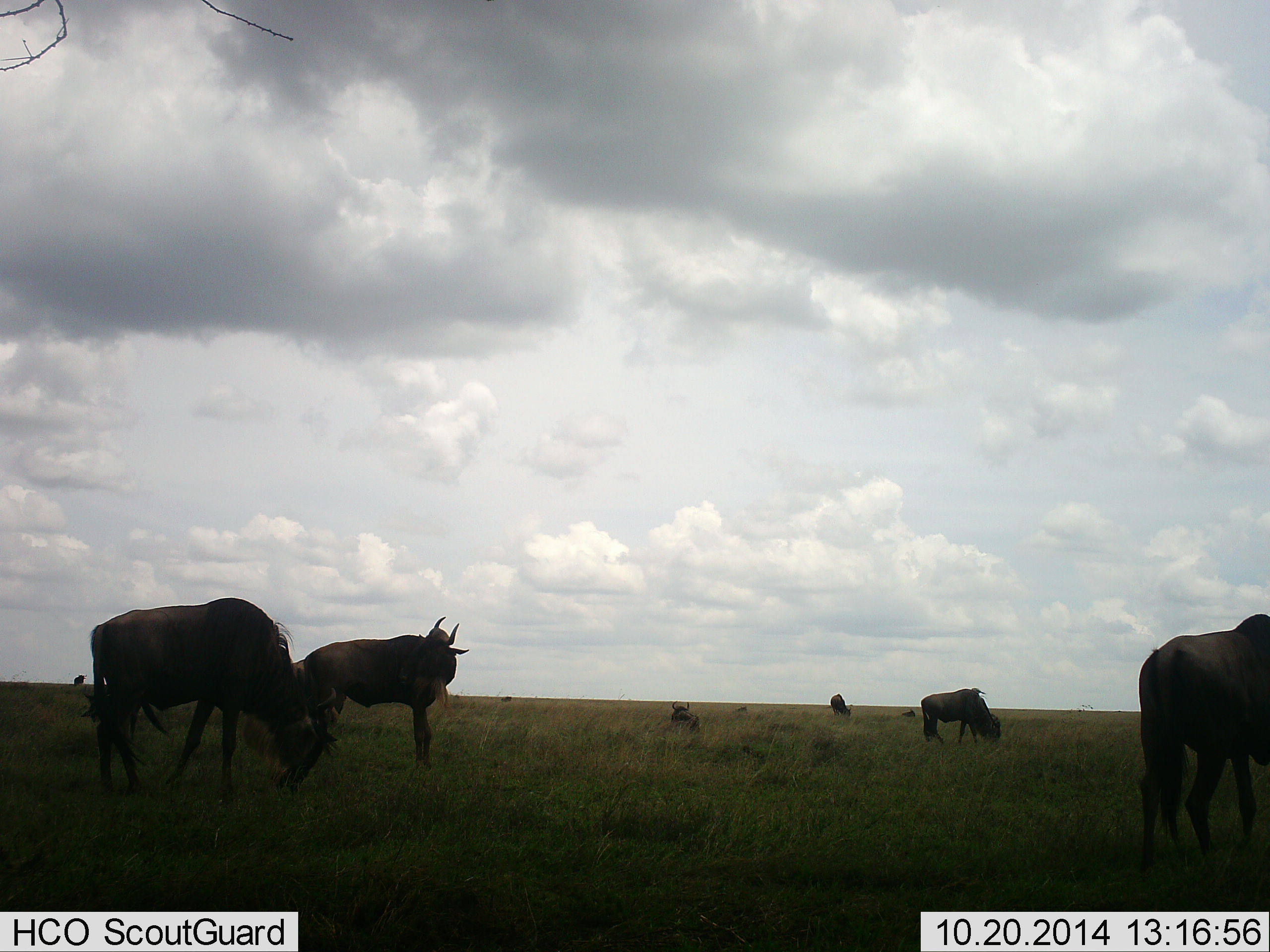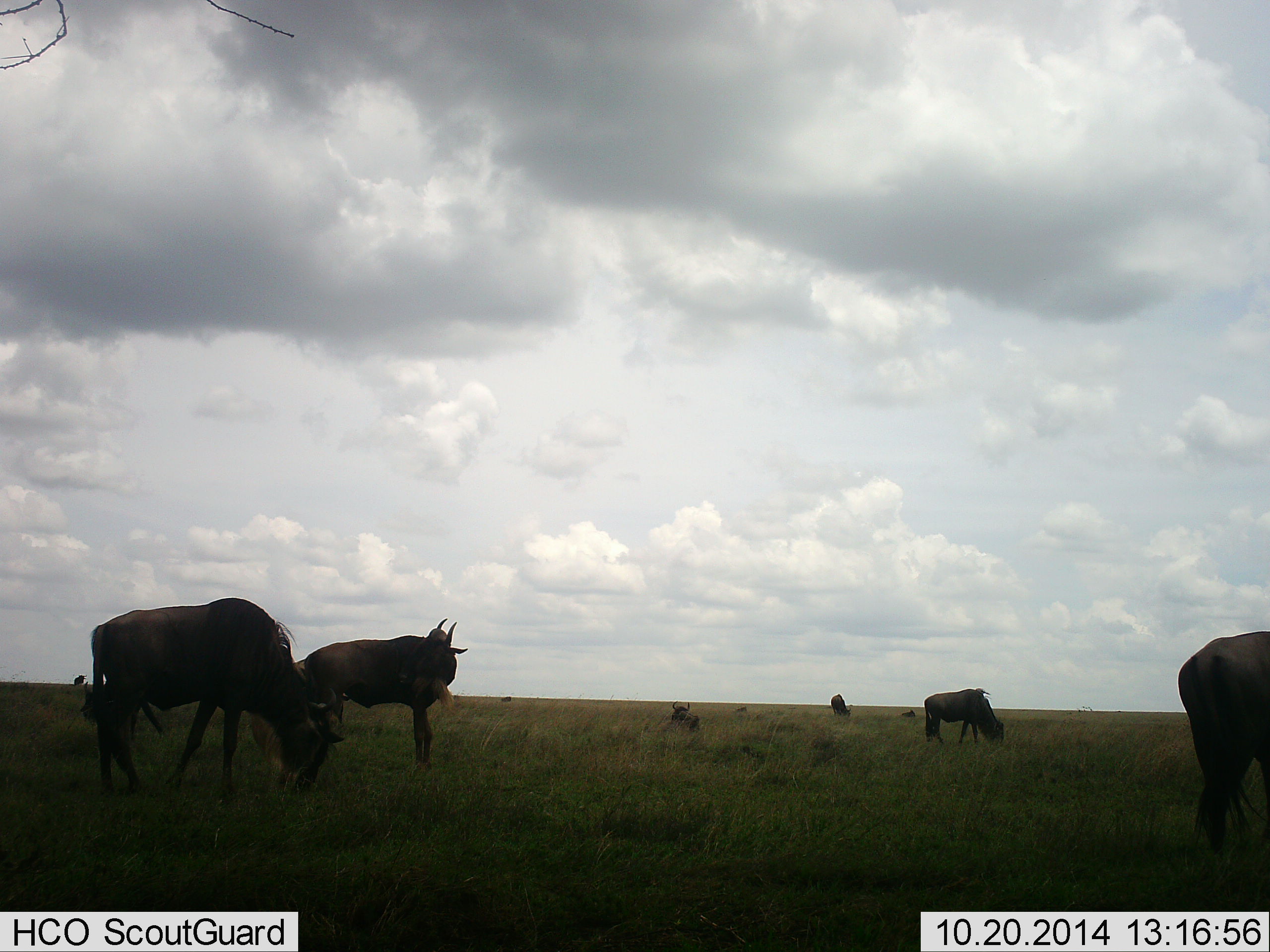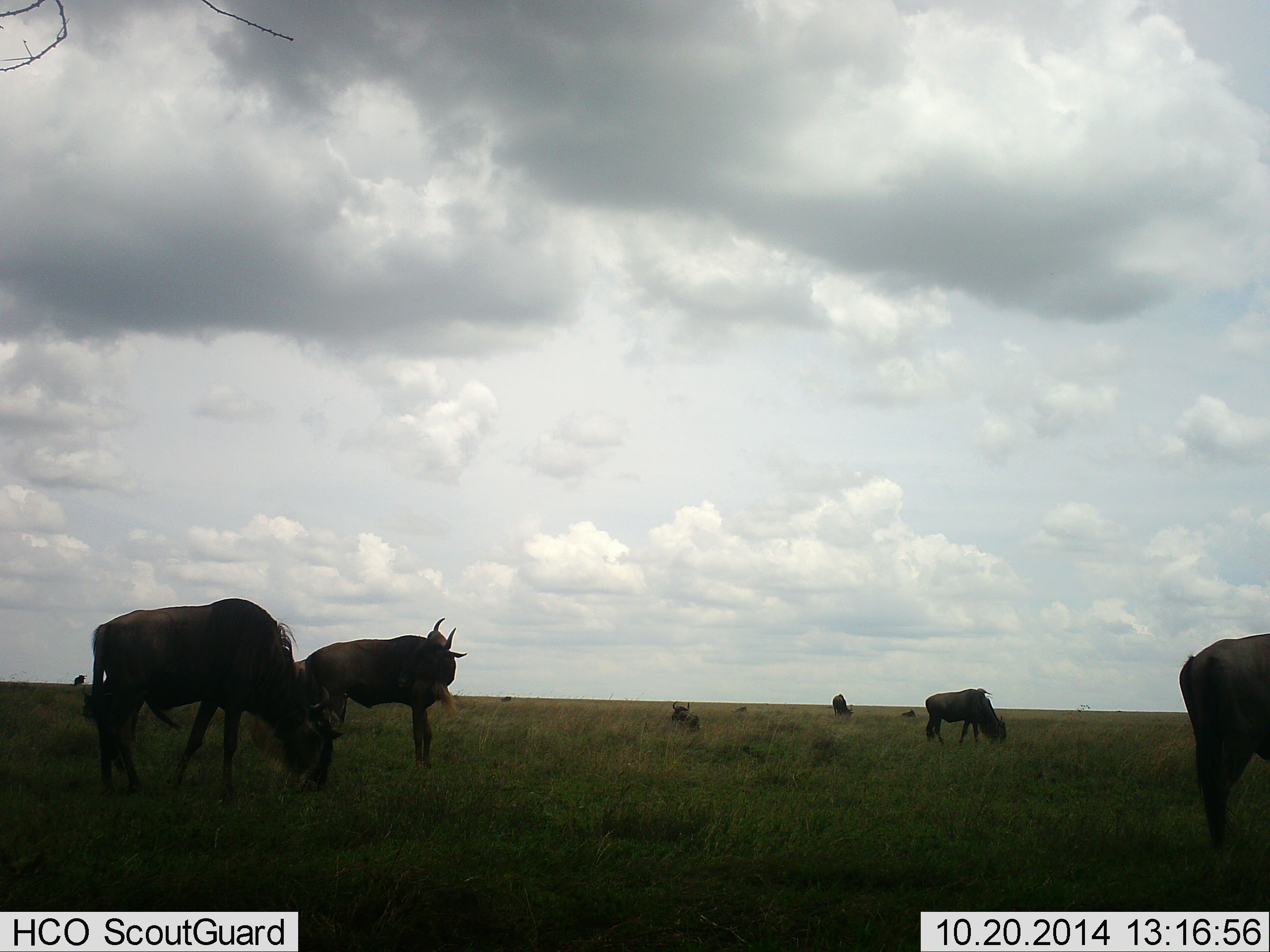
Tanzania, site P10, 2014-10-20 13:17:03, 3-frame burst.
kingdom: Animalia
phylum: Chordata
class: Mammalia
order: Artiodactyla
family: Bovidae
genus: Connochaetes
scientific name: Connochaetes taurinus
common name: blue wildebeest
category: wildebeest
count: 8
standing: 60%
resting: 10%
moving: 0%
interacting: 0%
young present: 0%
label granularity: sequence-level